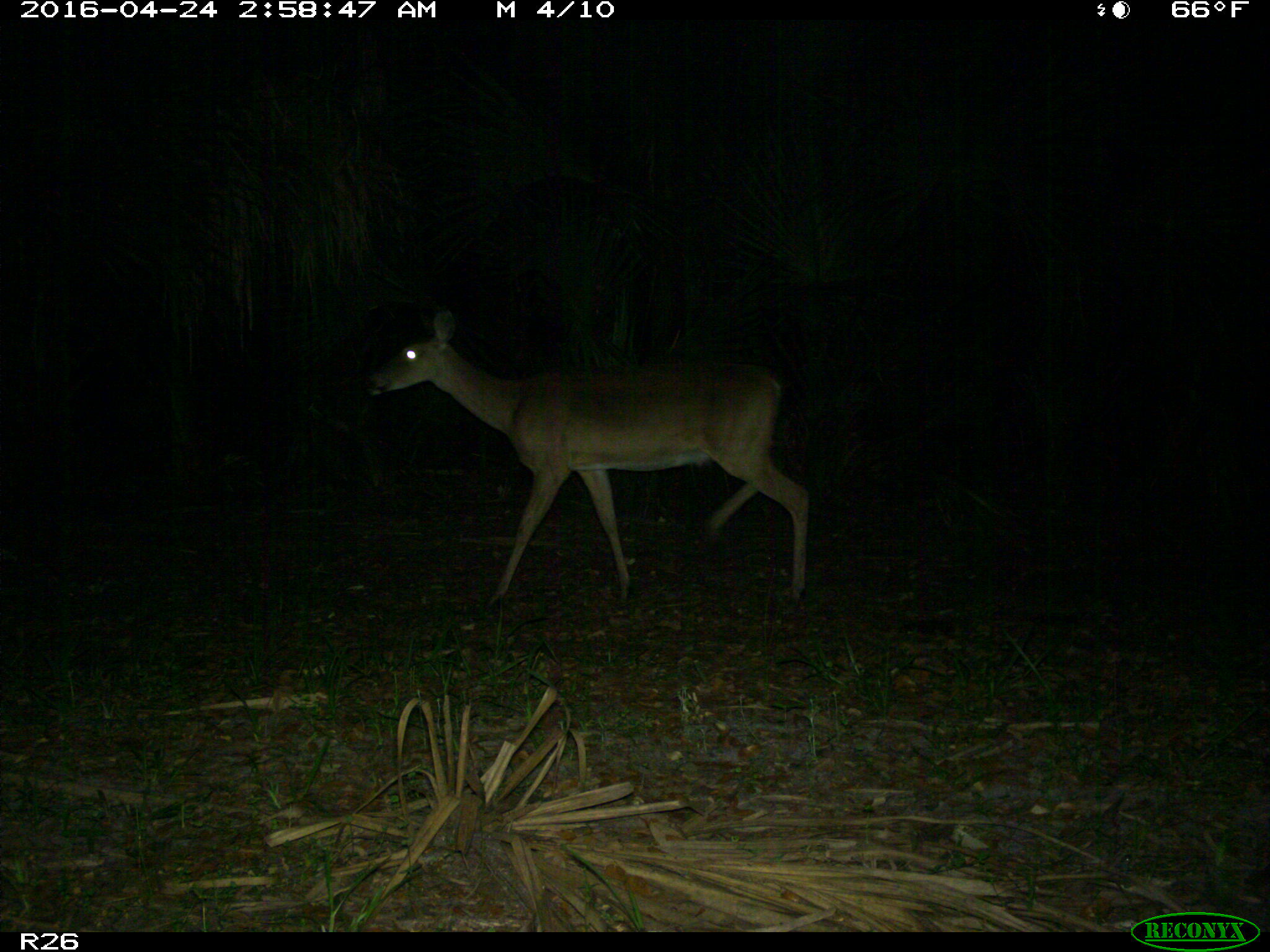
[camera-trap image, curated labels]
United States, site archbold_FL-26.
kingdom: Animalia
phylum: Chordata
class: Mammalia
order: Artiodactyla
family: Cervidae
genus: Odocoileus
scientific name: Odocoileus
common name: deer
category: unidentified deer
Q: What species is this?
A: Unidentified deer (deer) (Odocoileus).